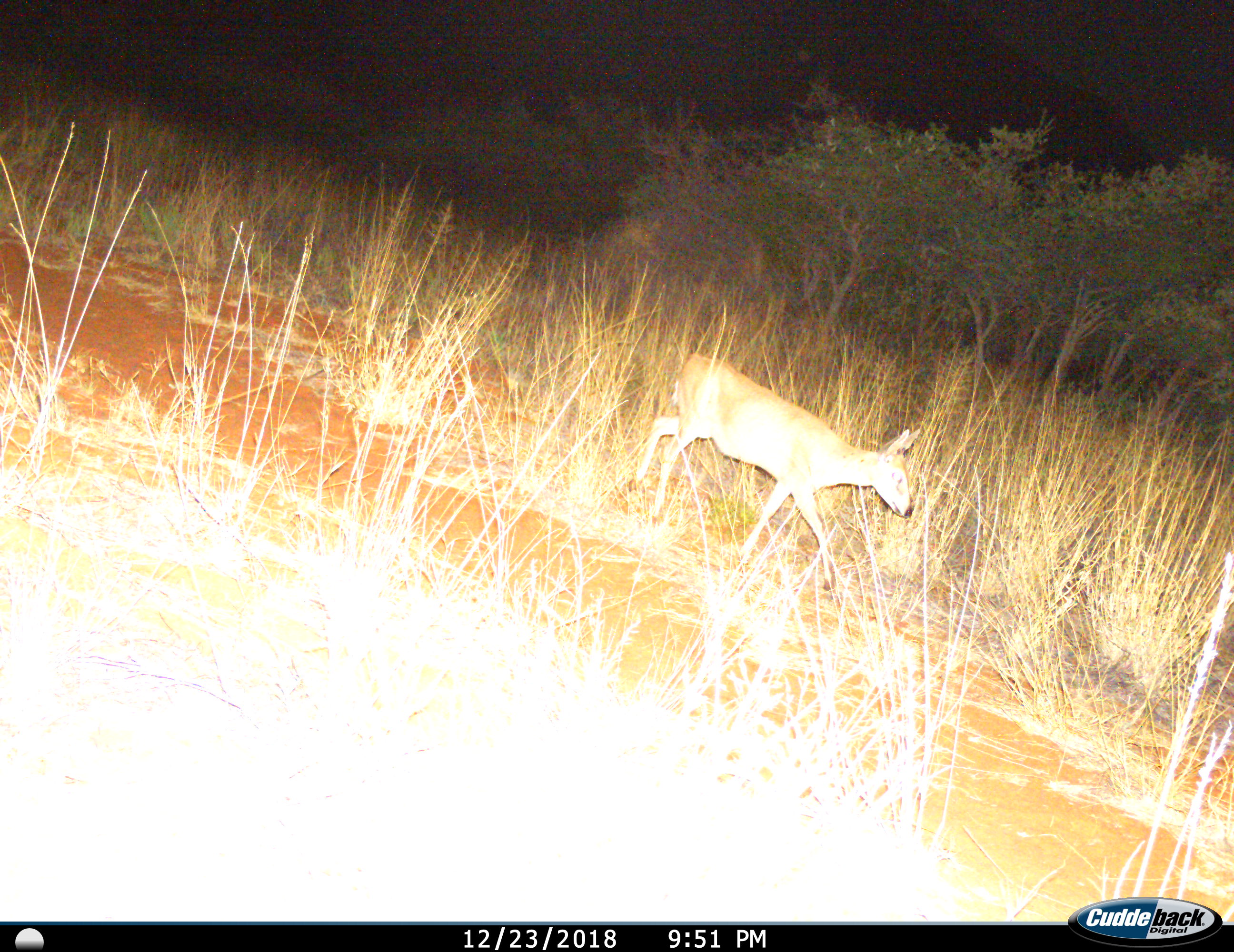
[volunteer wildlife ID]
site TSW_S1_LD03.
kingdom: Animalia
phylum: Chordata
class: Mammalia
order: Artiodactyla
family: Bovidae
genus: Raphicerus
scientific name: Raphicerus campestris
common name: steenbok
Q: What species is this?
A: Steenbok (Raphicerus campestris).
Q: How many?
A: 1.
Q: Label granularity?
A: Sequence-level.